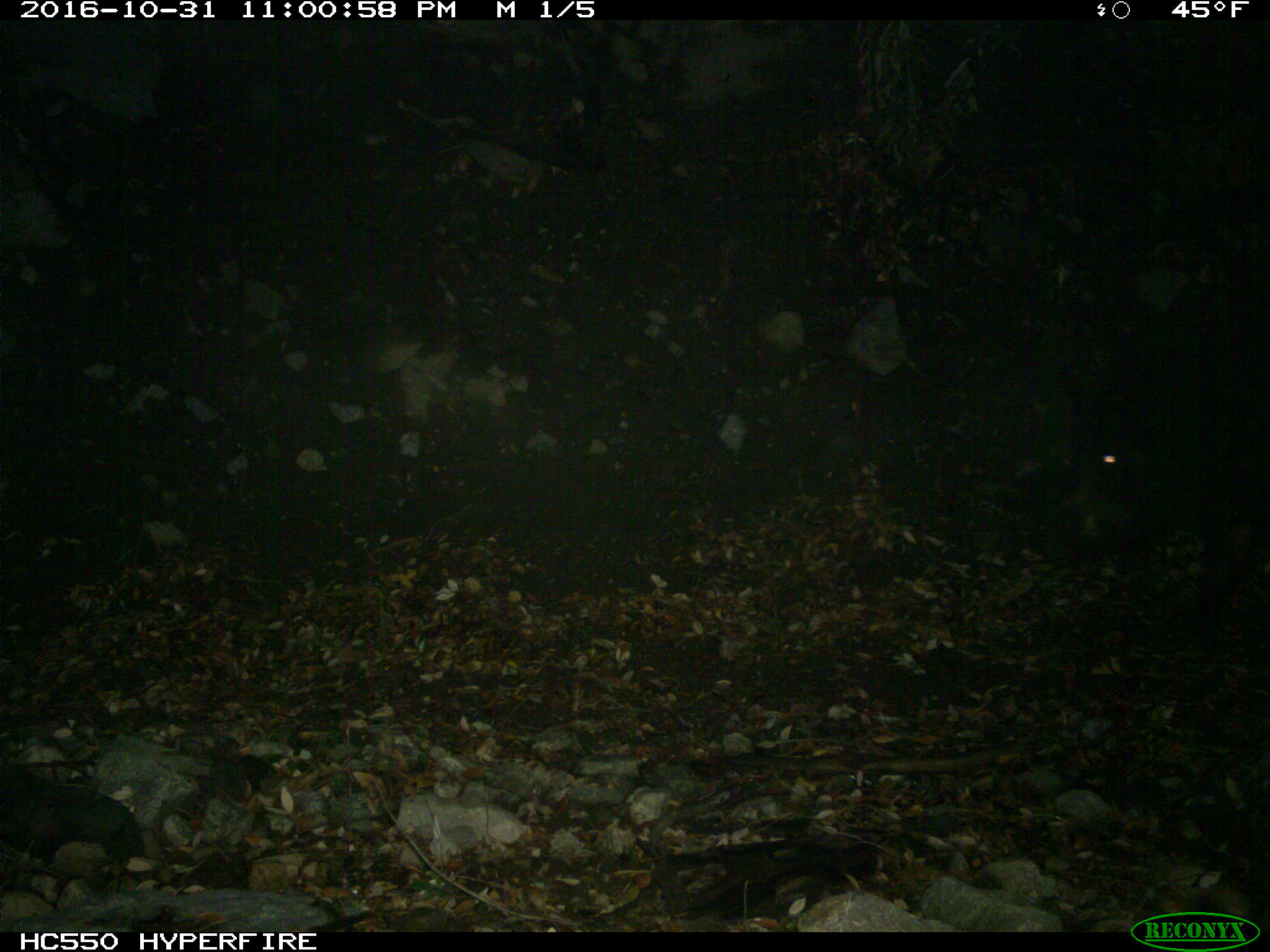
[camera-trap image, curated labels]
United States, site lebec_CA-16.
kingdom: Animalia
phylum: Chordata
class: Mammalia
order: Artiodactyla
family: Suidae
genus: Sus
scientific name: Sus scrofa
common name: wild boar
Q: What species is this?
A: Sus scrofa (wild boar).